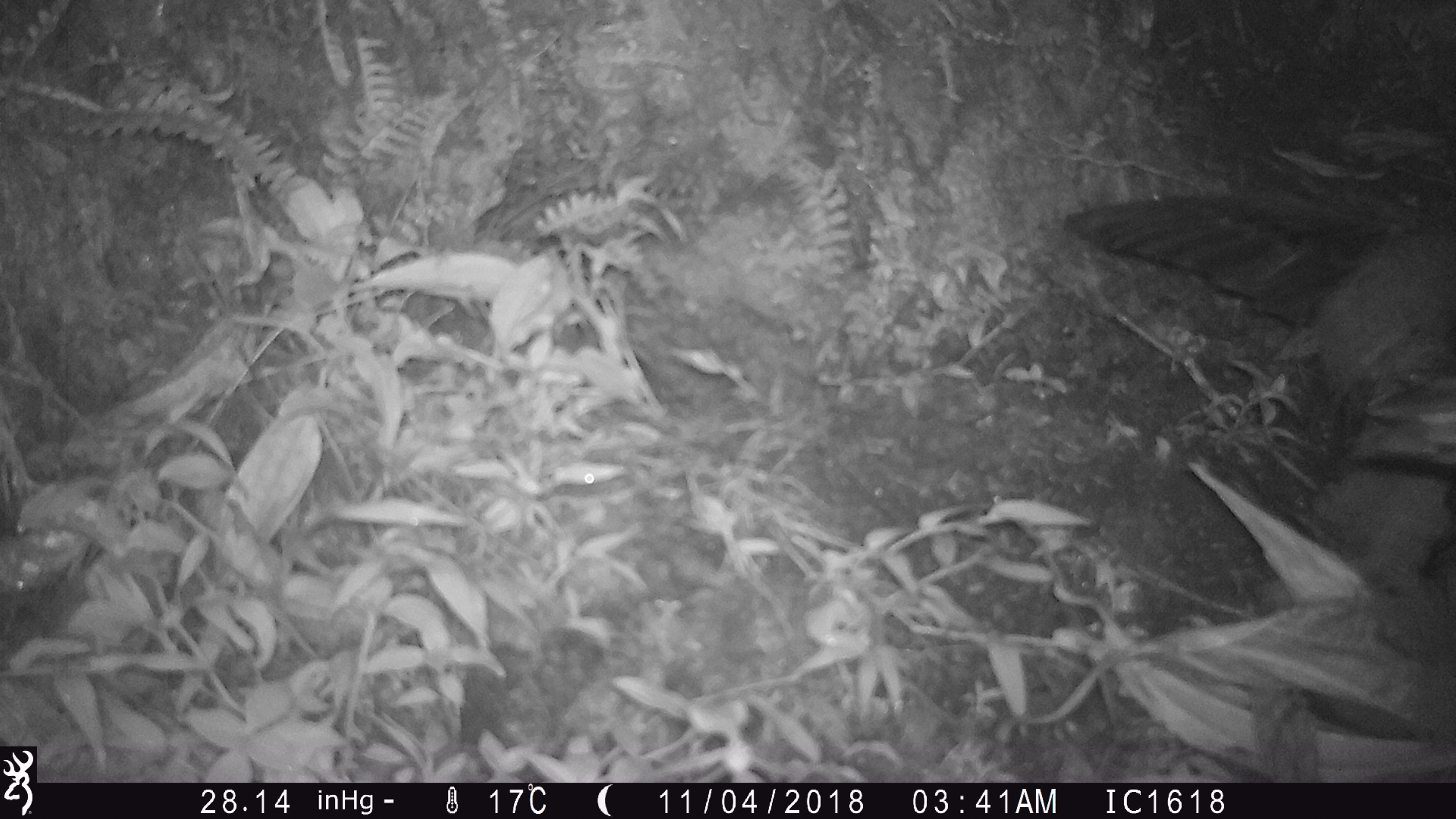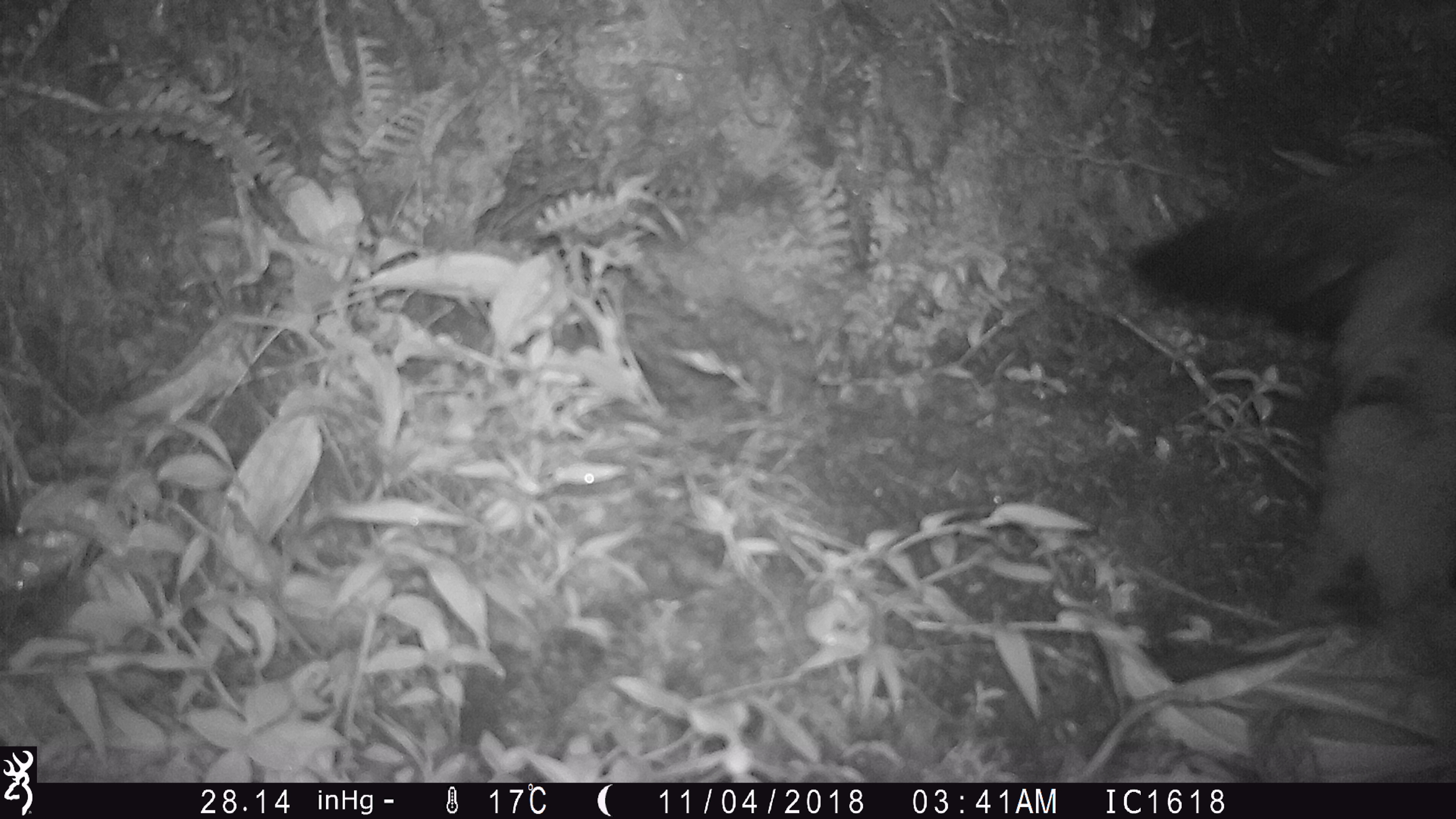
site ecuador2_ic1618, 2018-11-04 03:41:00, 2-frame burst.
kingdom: Animalia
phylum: Chordata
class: Aves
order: Procellariiformes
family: Procellariidae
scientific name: Procellariidae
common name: petrel chick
Petrel chick (Procellariidae).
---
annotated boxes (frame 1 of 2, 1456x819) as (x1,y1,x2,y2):
petrel chick: (1051,145,1456,634)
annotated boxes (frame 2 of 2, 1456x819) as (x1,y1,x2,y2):
petrel chick: (1128,121,1456,634)